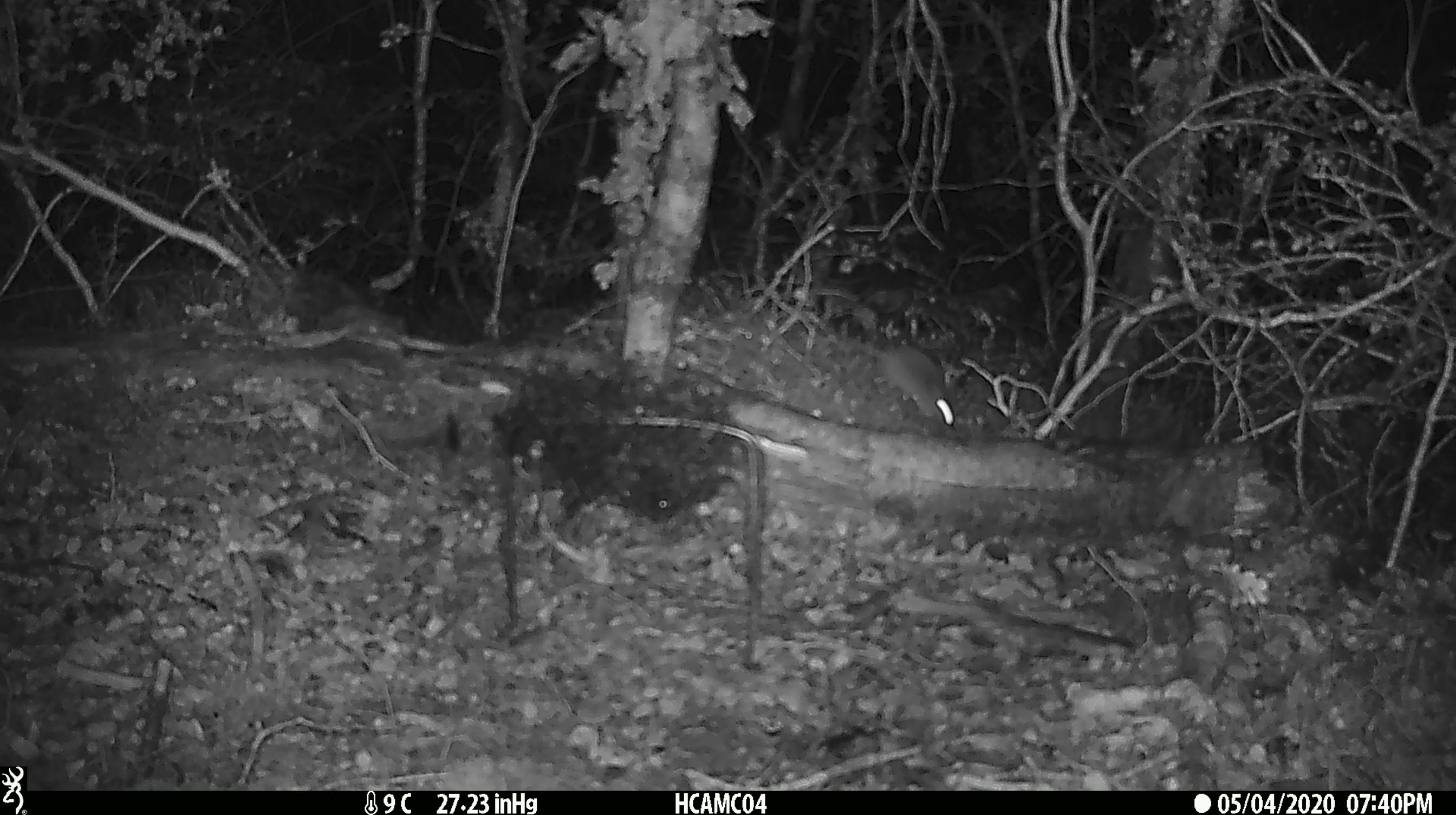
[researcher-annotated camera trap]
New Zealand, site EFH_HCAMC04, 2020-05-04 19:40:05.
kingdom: Animalia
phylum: Chordata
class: Mammalia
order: Rodentia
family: Muridae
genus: Mus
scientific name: Mus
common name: mouse